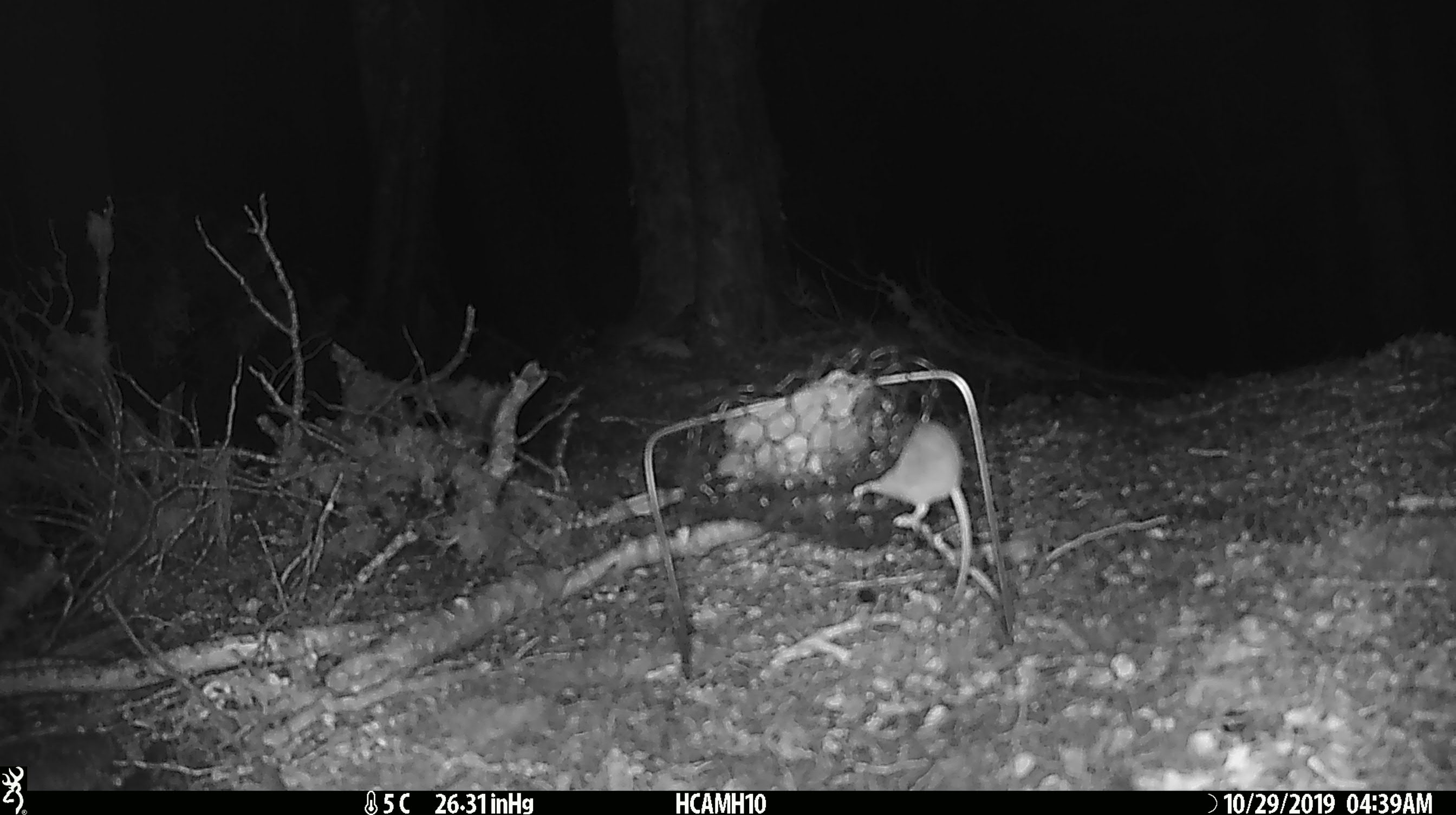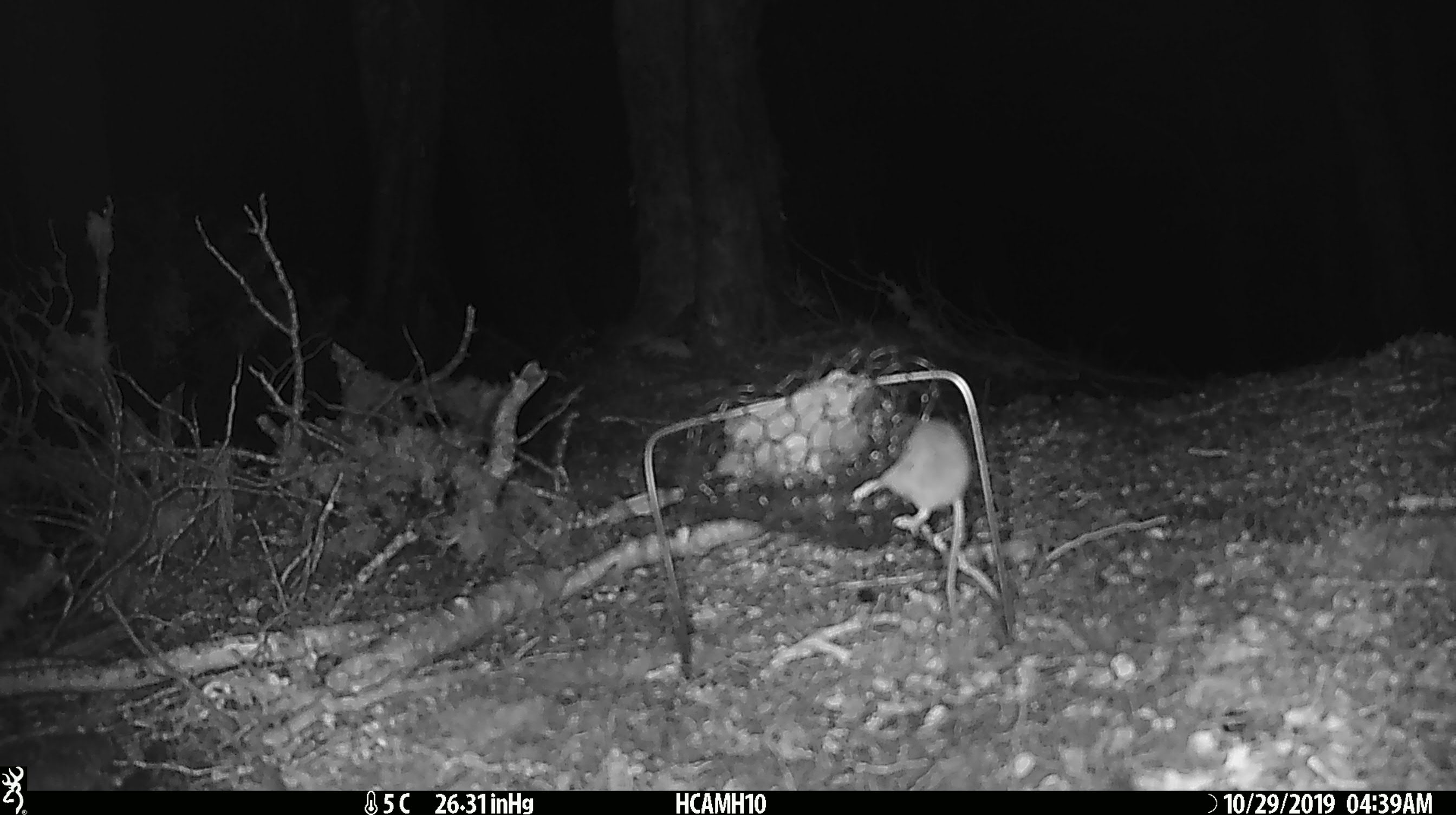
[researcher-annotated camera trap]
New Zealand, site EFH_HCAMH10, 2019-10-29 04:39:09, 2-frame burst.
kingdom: Animalia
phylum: Chordata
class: Mammalia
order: Rodentia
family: Muridae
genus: Mus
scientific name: Mus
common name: mouse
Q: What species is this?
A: Mouse (Mus).